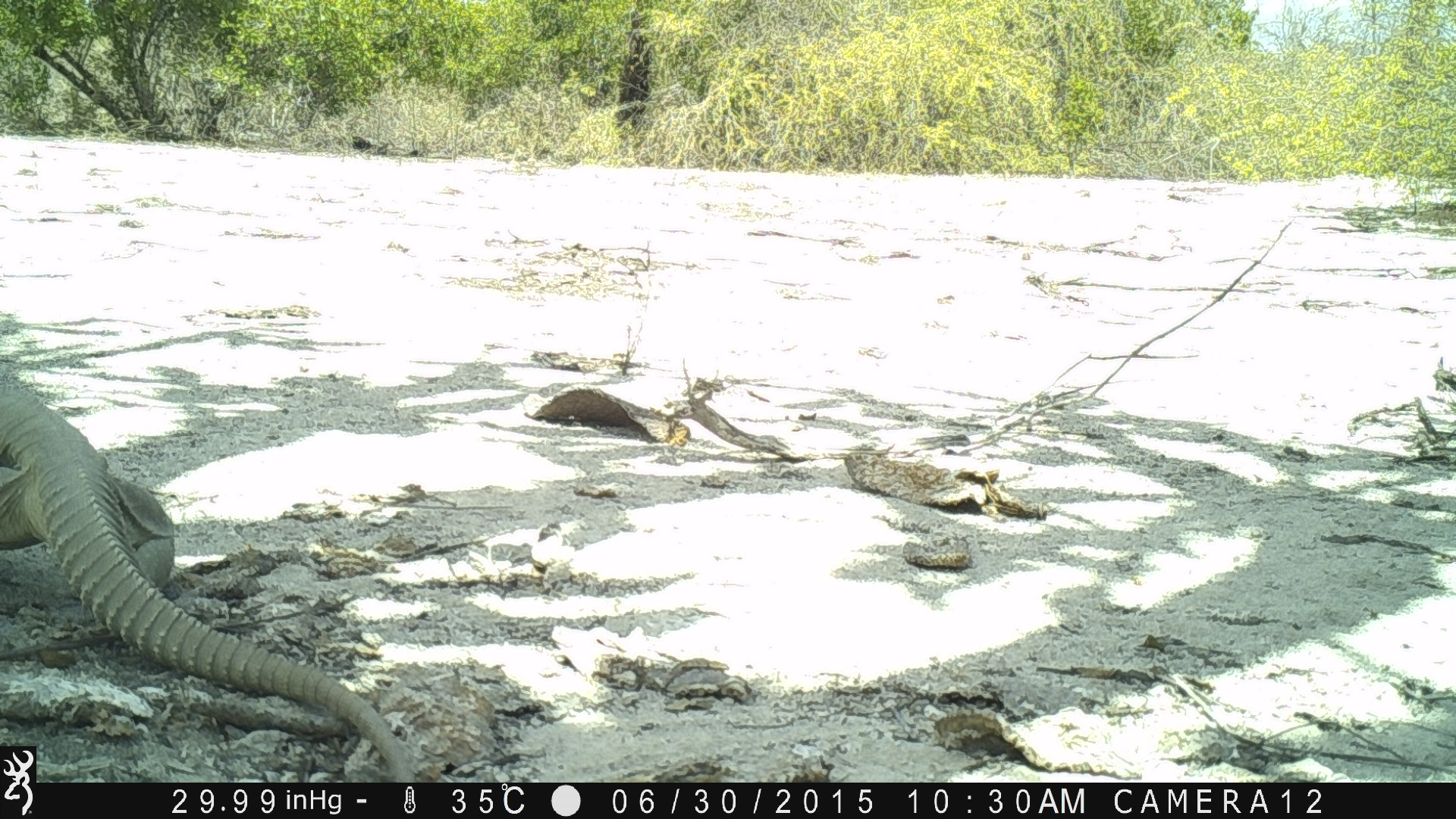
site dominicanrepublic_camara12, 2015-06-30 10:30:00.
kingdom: Animalia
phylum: Chordata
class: Reptilia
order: Squamata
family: Iguanidae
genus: Iguana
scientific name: Iguana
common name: typical iguanas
Iguana (typical iguanas).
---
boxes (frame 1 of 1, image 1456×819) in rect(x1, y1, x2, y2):
iguana: rect(2, 375, 430, 775)